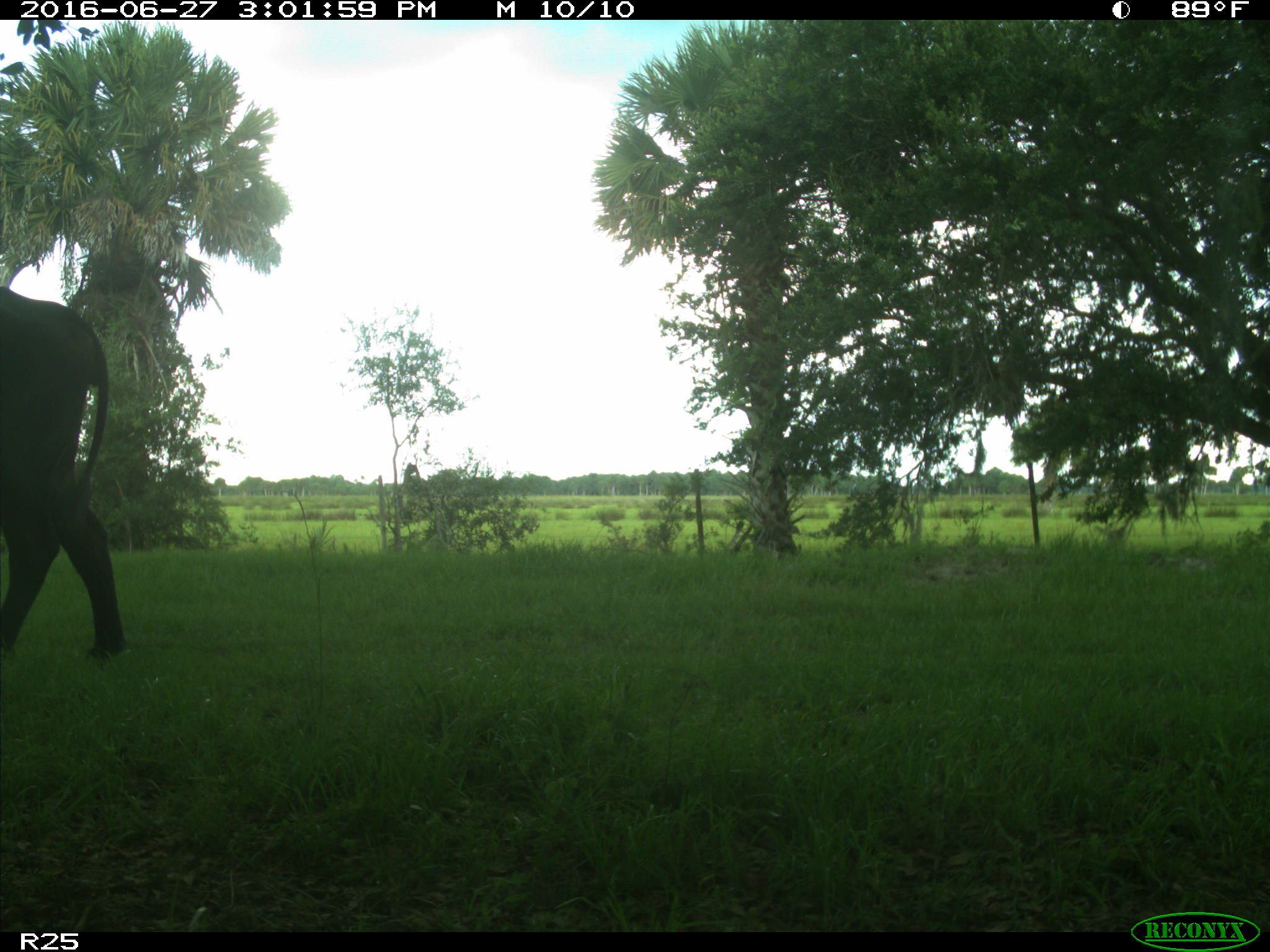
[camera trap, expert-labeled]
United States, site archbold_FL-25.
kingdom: Animalia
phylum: Chordata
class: Mammalia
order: Artiodactyla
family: Bovidae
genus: Bos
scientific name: Bos taurus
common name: domestic cow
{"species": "Bos taurus (domestic cow)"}